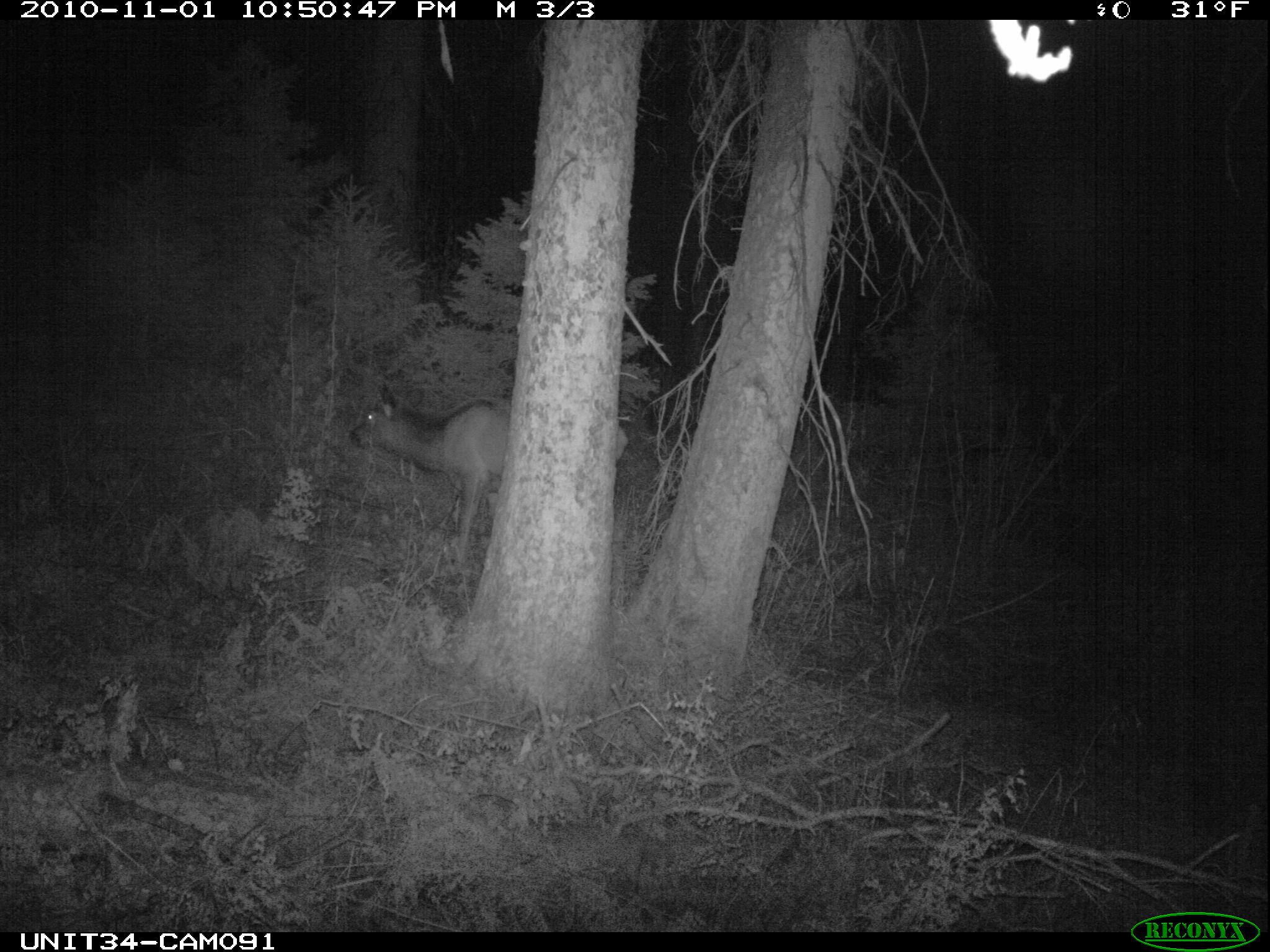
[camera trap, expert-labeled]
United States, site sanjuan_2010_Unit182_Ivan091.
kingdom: Animalia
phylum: Chordata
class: Mammalia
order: Artiodactyla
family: Cervidae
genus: Cervus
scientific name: Cervus elaphus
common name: red deer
Cervus elaphus (red deer).